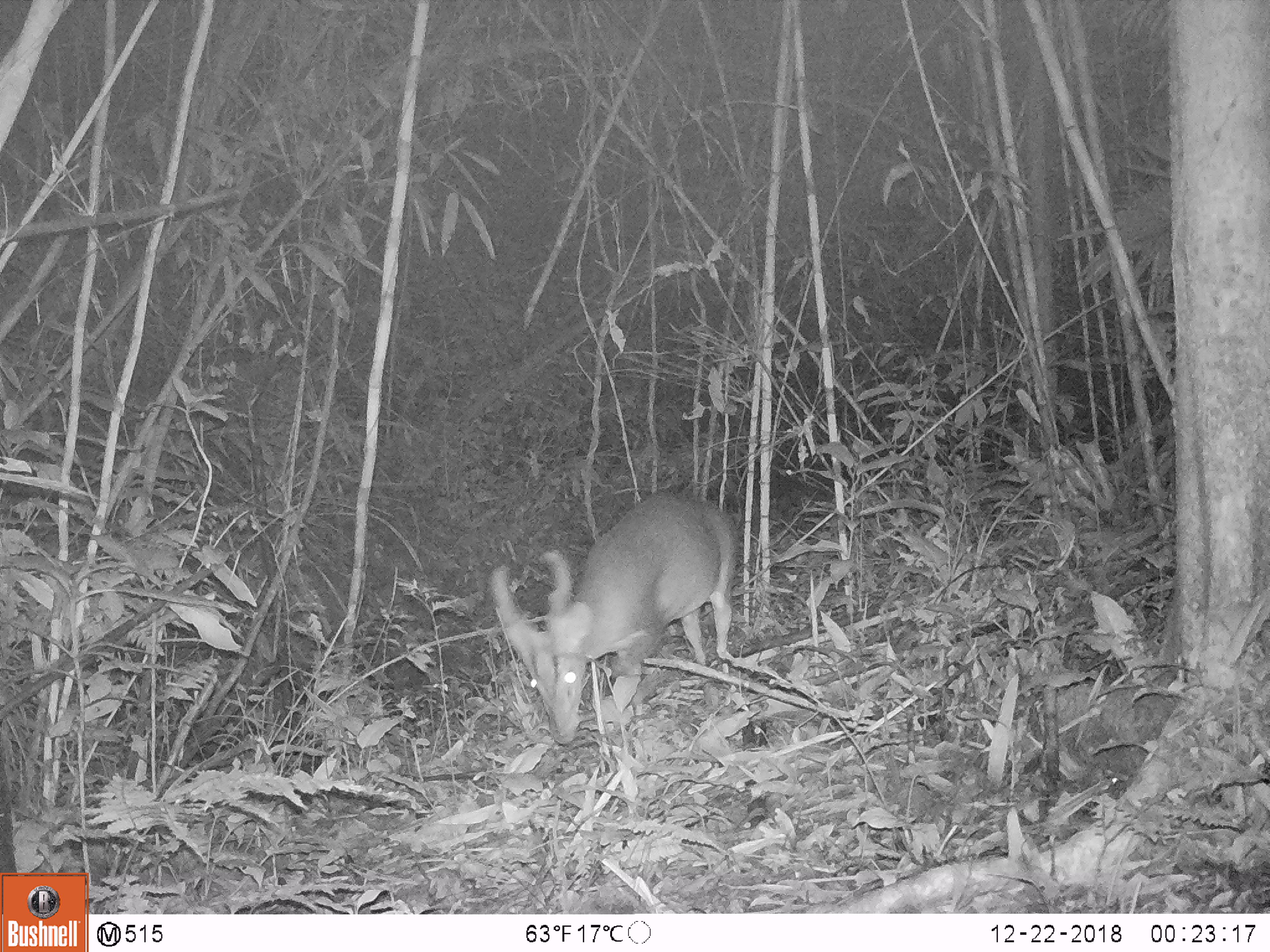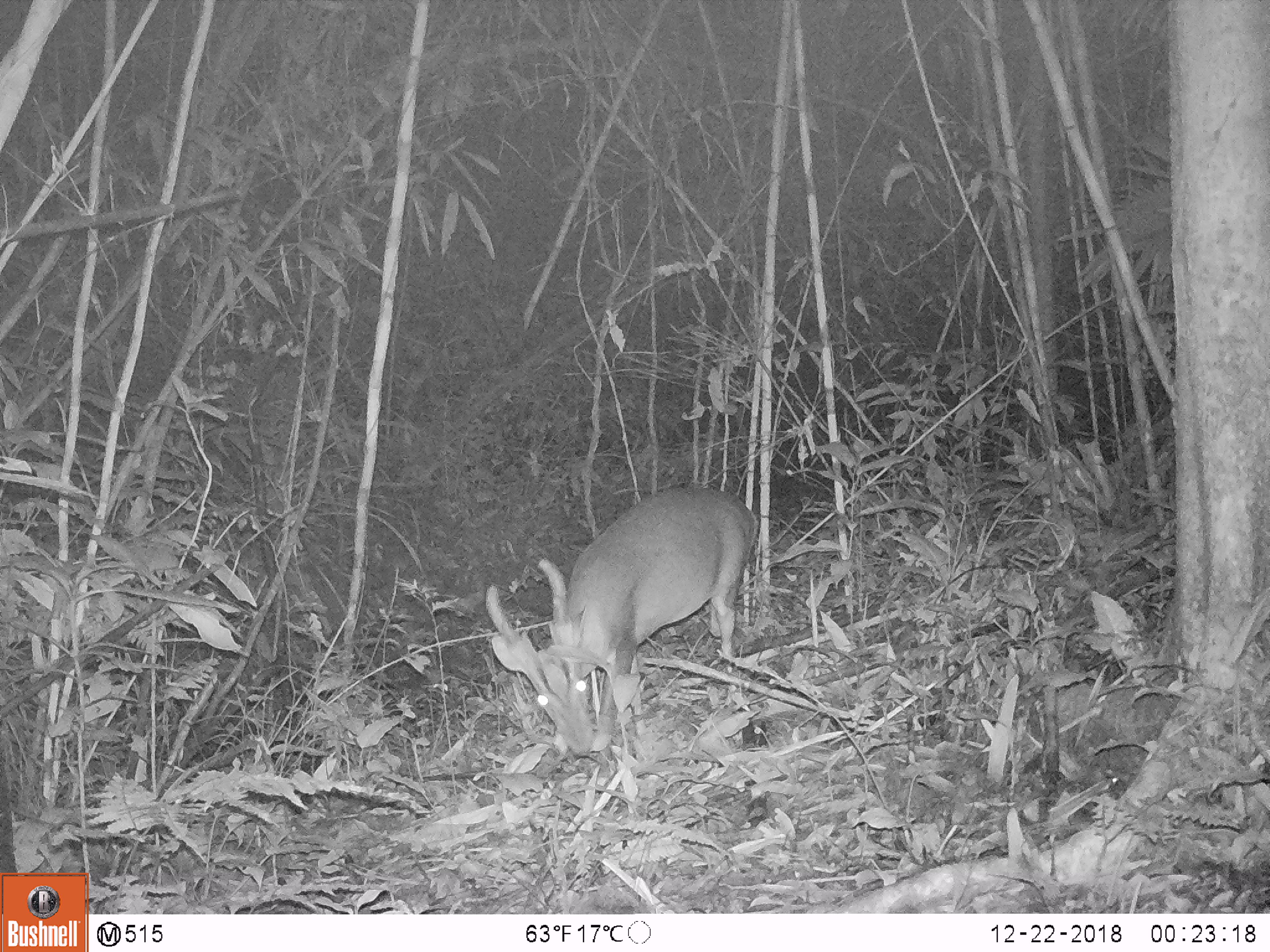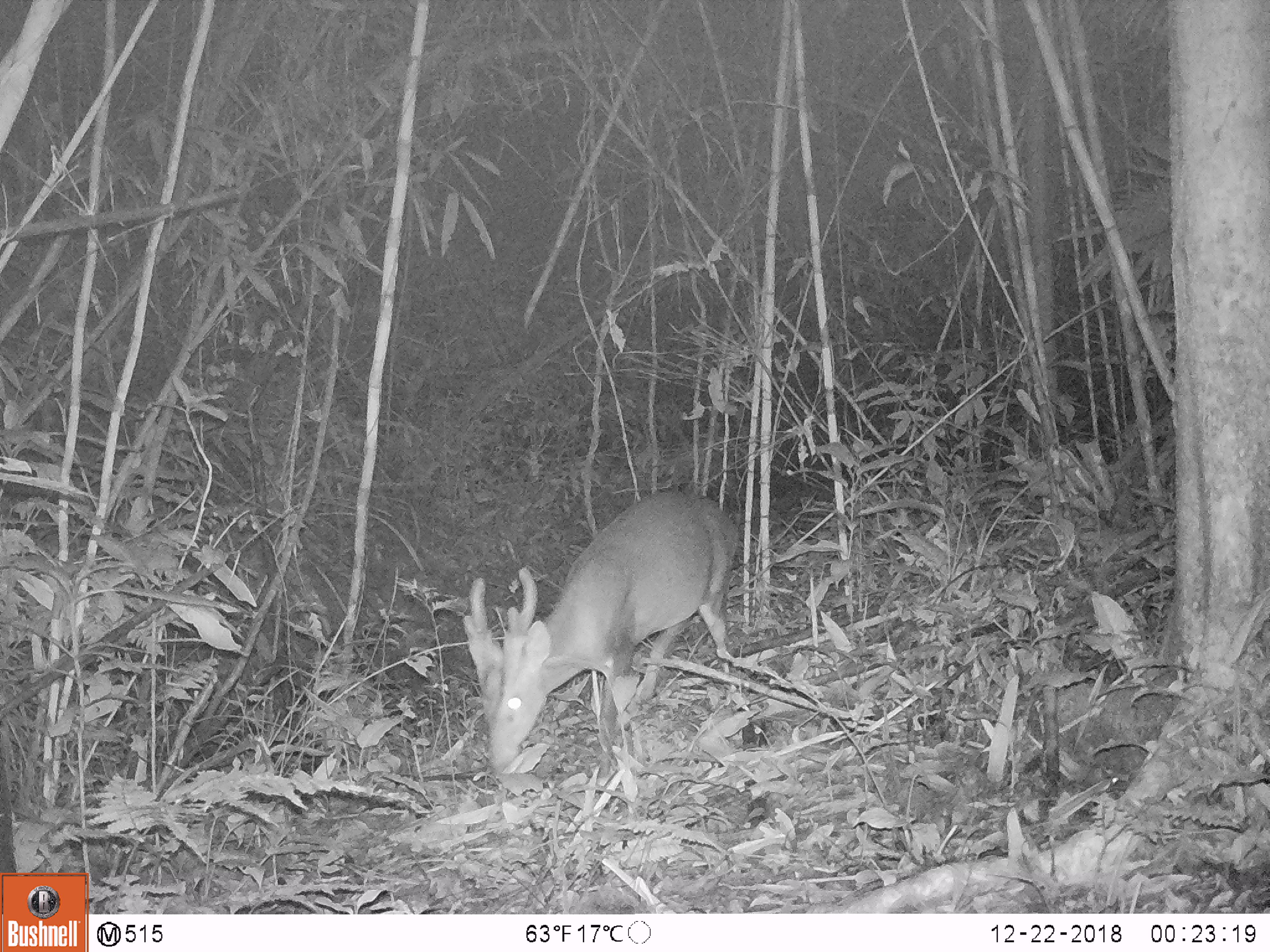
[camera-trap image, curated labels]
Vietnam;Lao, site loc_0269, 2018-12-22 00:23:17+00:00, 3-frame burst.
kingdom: Animalia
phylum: Chordata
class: Mammalia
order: Artiodactyla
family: Cervidae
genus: Muntiacus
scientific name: Muntiacus vuquangensis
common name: large-antlered muntjac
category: large antlered muntjac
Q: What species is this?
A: Large antlered muntjac (large-antlered muntjac) (Muntiacus vuquangensis).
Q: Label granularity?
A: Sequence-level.